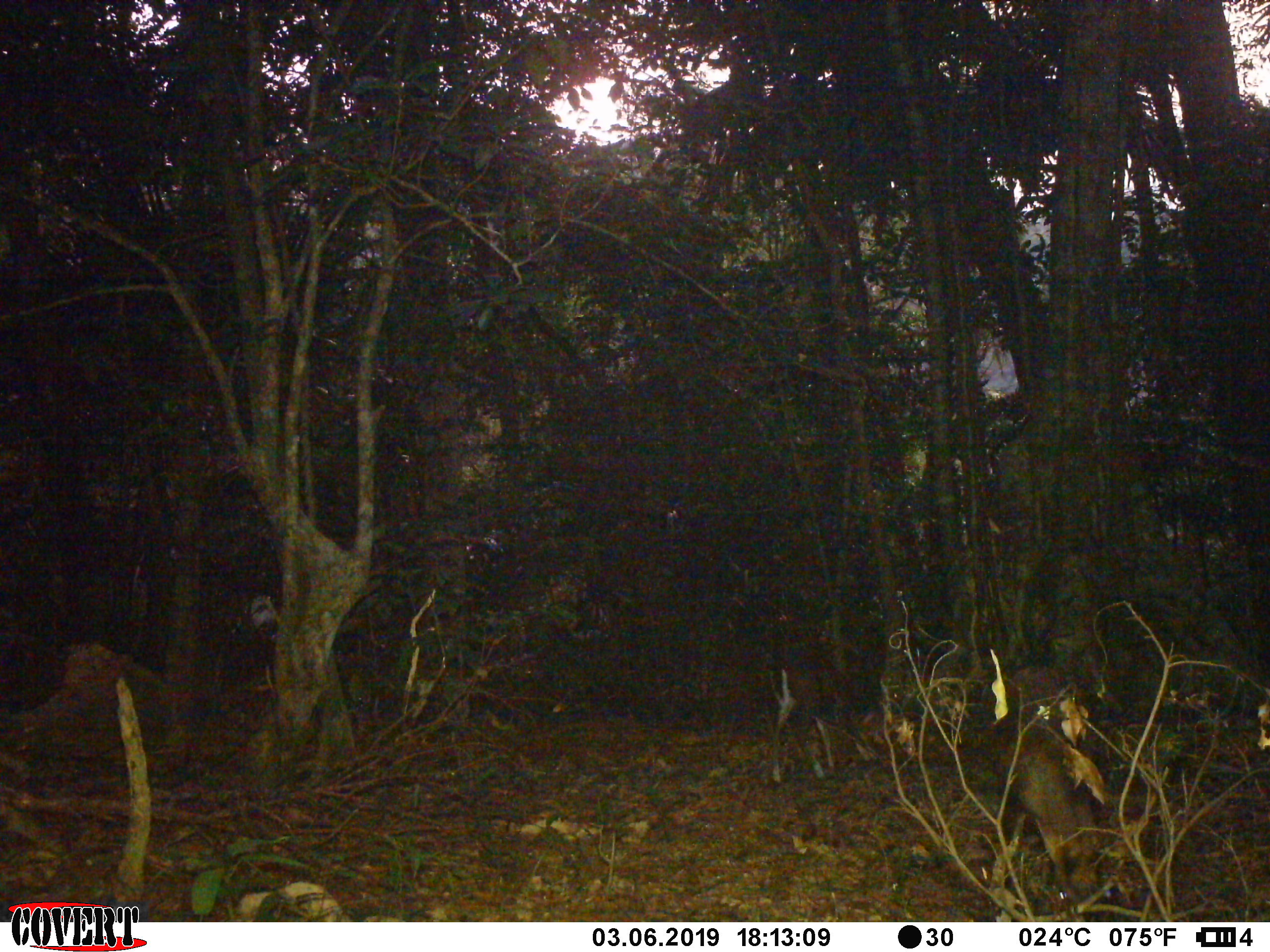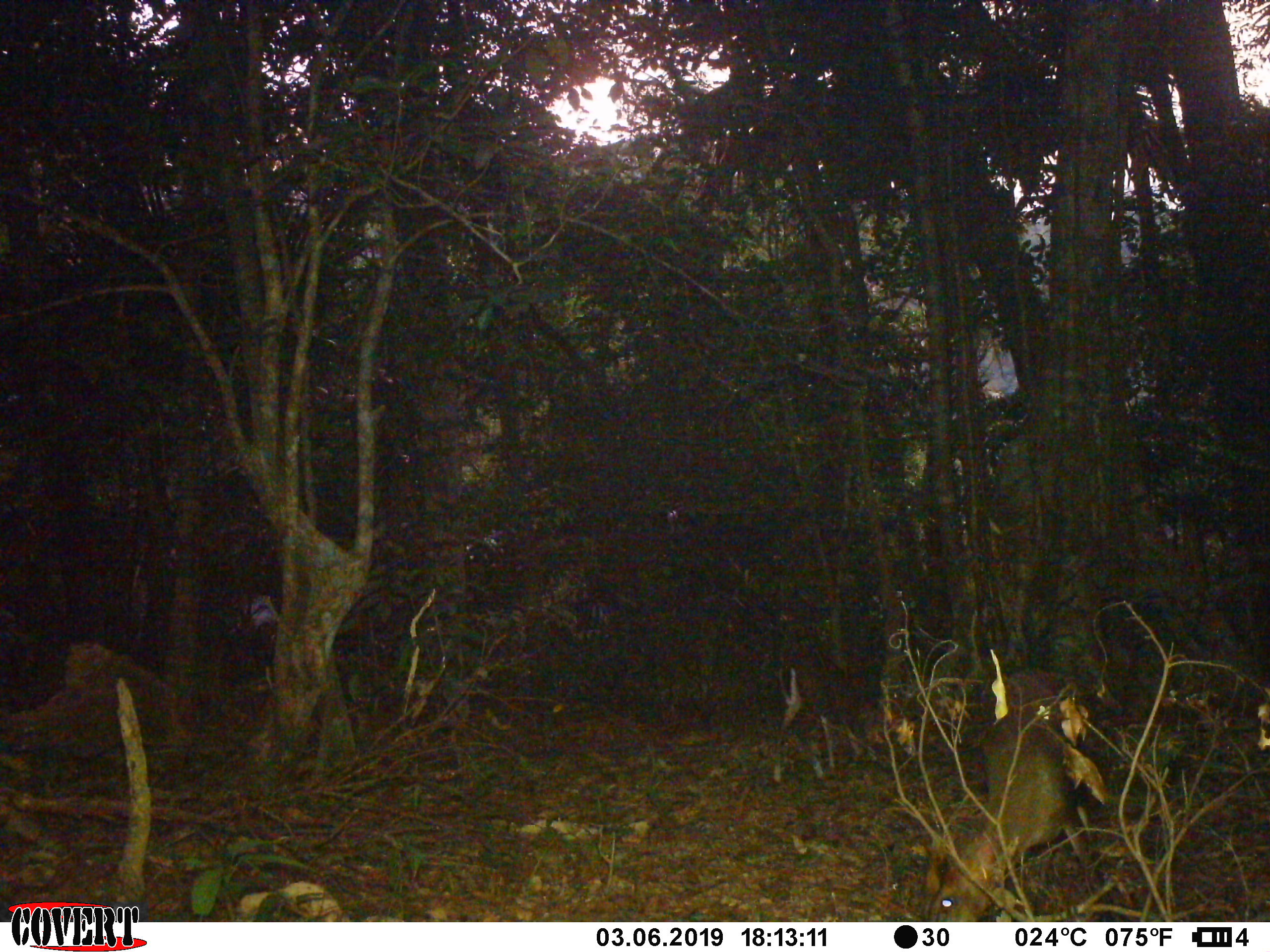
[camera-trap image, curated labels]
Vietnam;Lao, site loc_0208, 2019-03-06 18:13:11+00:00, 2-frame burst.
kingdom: Animalia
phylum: Chordata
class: Mammalia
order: Artiodactyla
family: Cervidae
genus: Muntiacus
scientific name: Muntiacus rooseveltorum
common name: roosevelt's muntjac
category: roosevelts muntjac group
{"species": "roosevelts muntjac group (roosevelt's muntjac) (Muntiacus rooseveltorum)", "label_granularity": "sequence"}